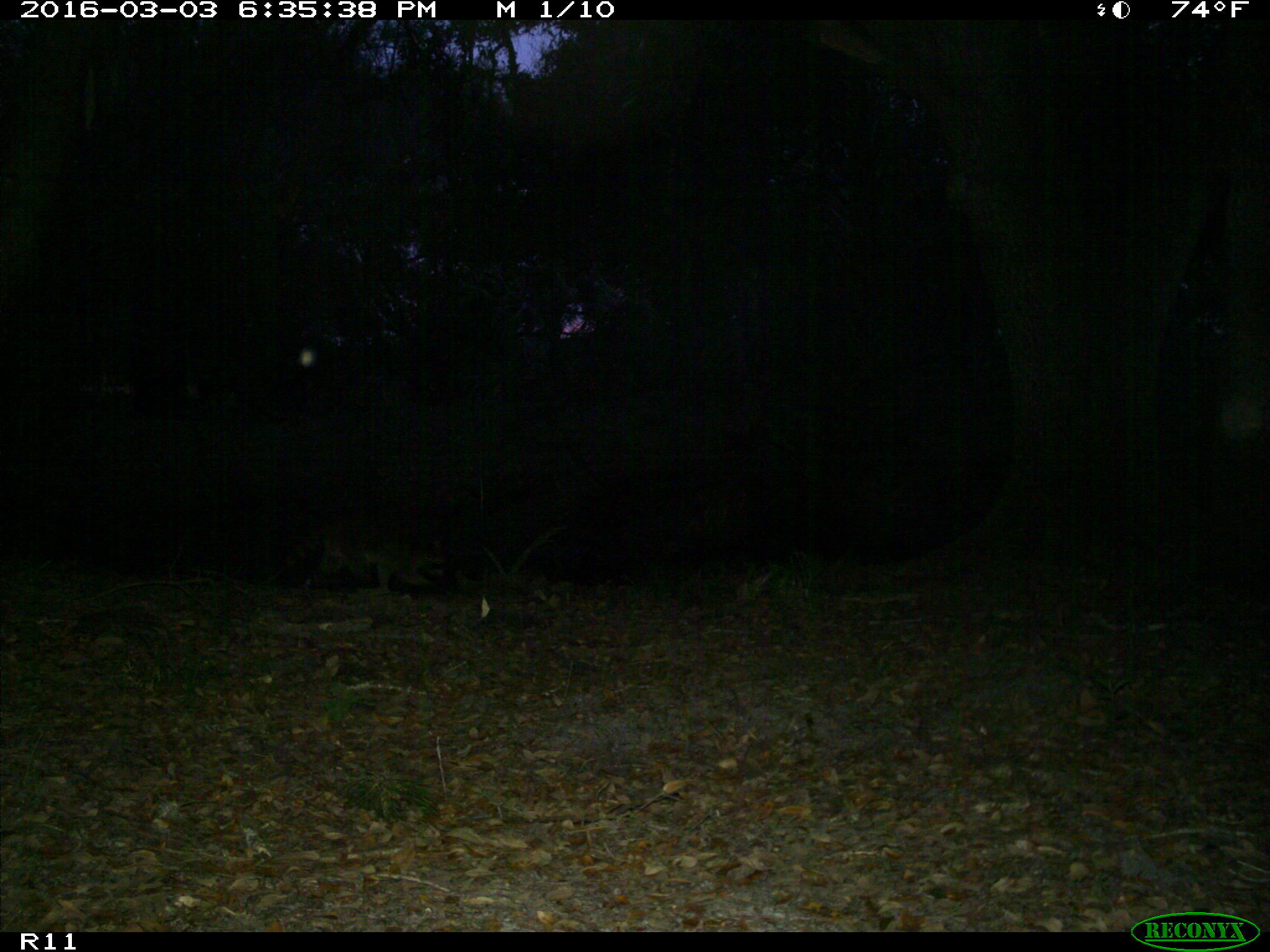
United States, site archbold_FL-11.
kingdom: Animalia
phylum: Chordata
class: Mammalia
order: Carnivora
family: Procyonidae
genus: Procyon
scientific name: Procyon lotor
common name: common raccoon